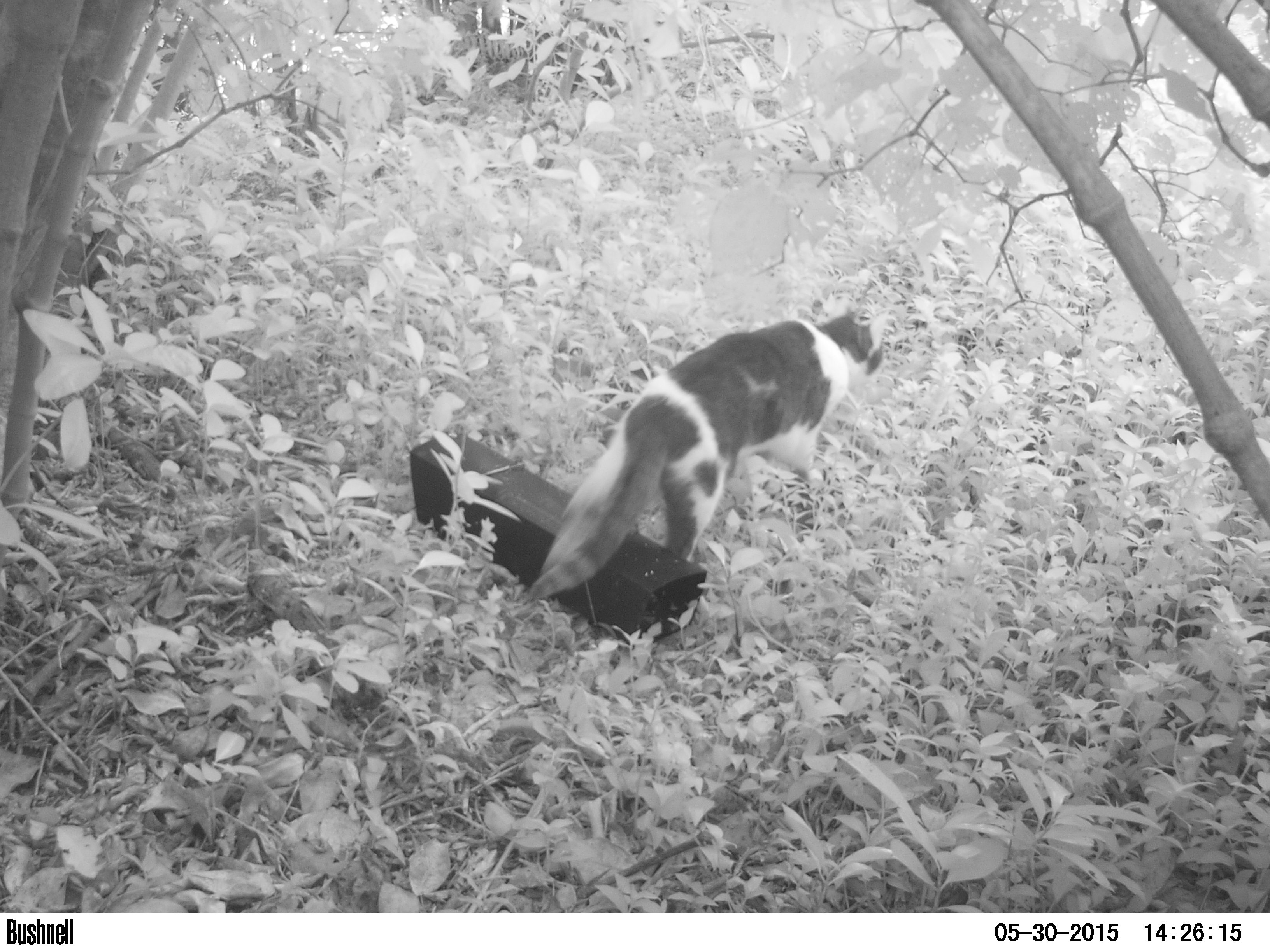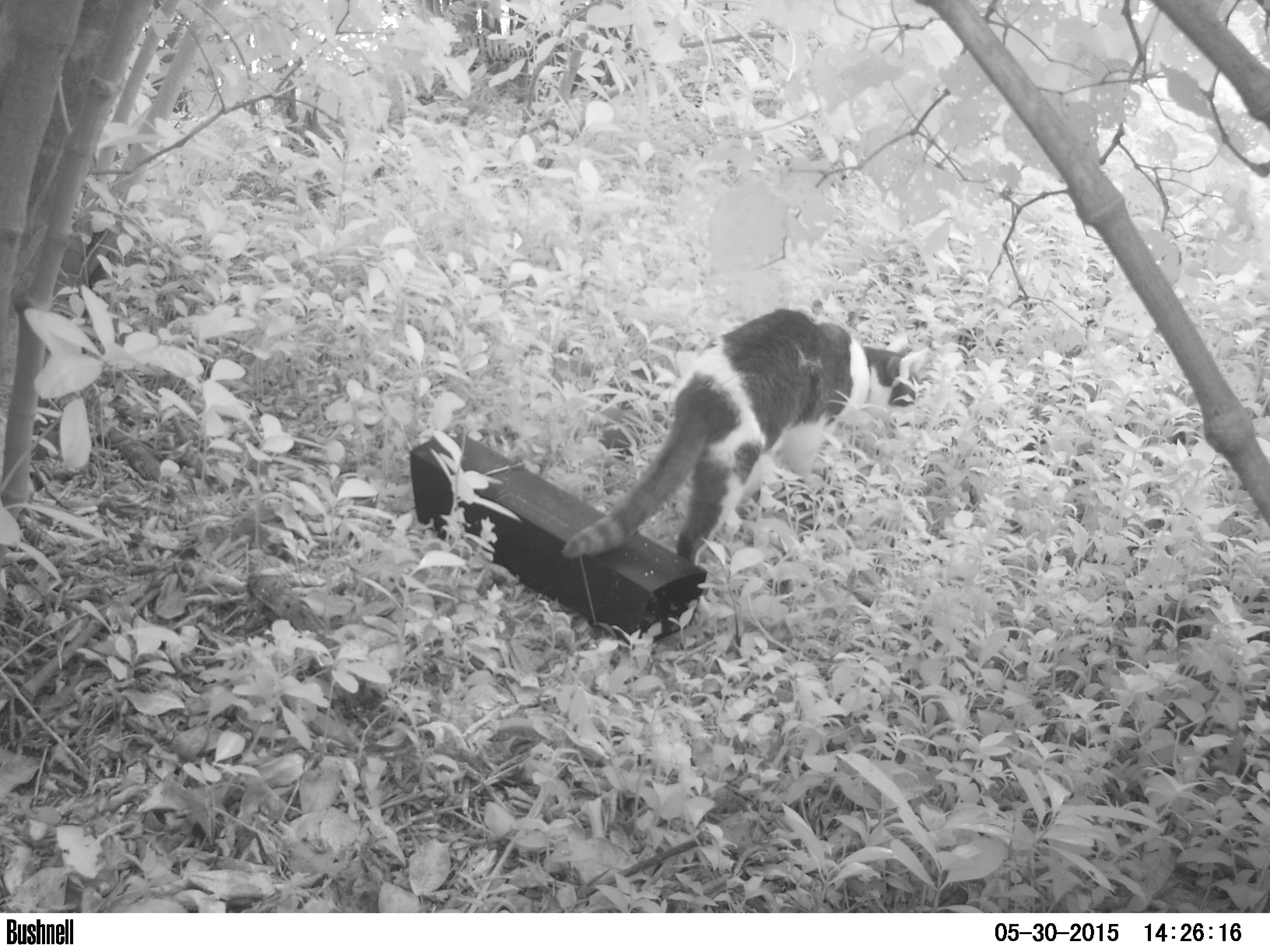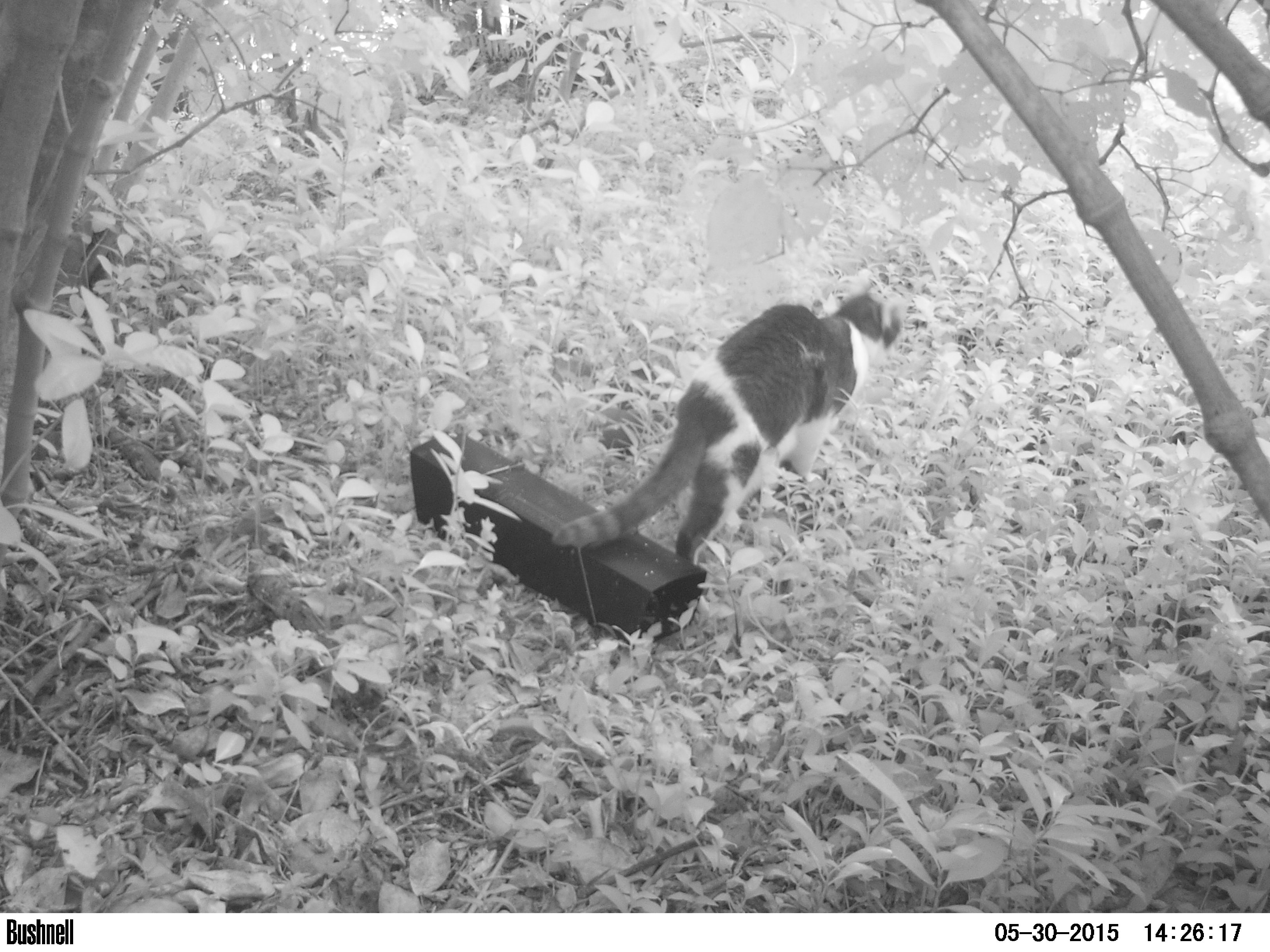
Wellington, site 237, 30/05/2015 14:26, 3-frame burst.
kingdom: Animalia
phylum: Chordata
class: Mammalia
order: Carnivora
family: Felidae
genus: Felis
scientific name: Felis catus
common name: cat